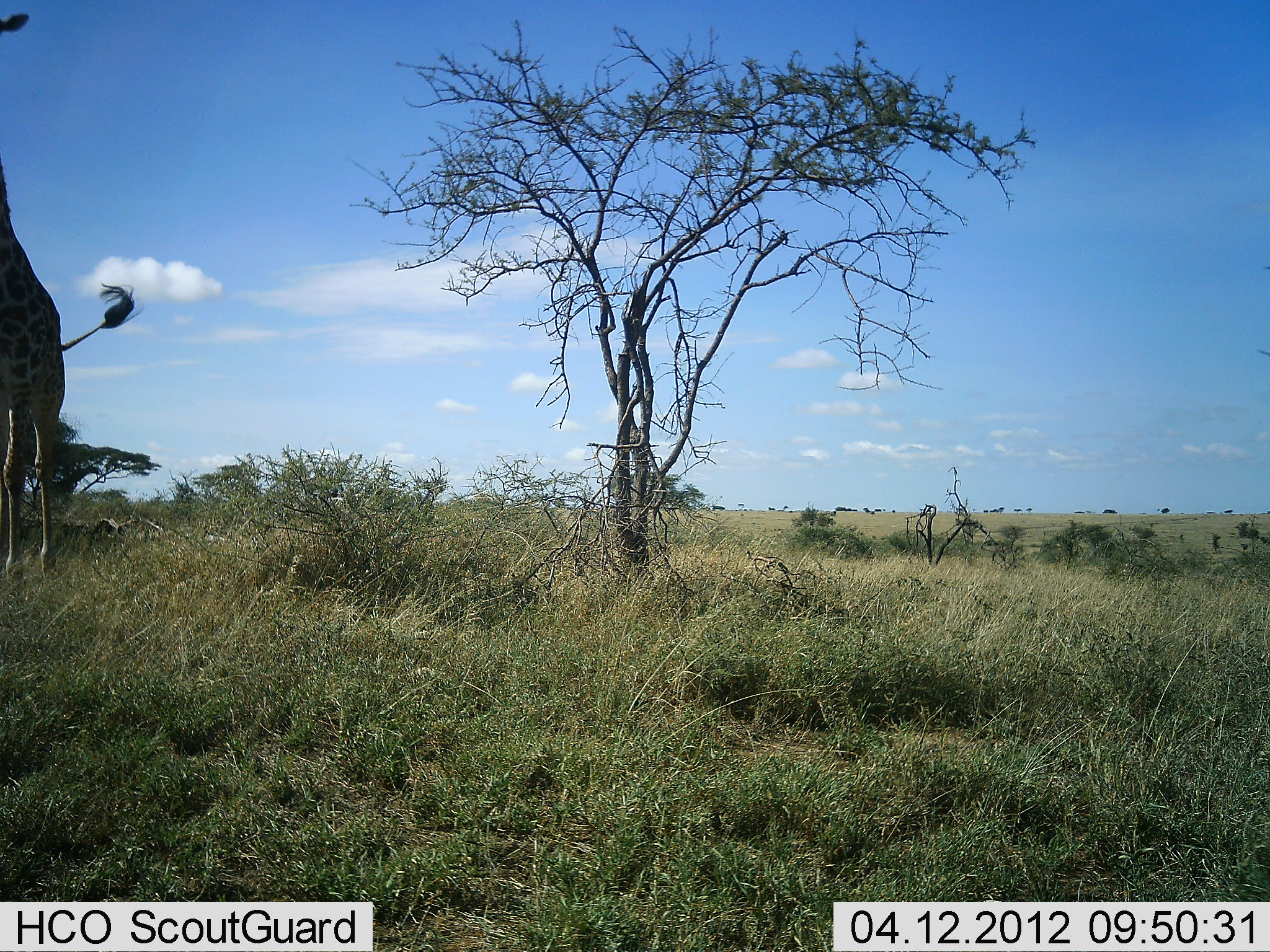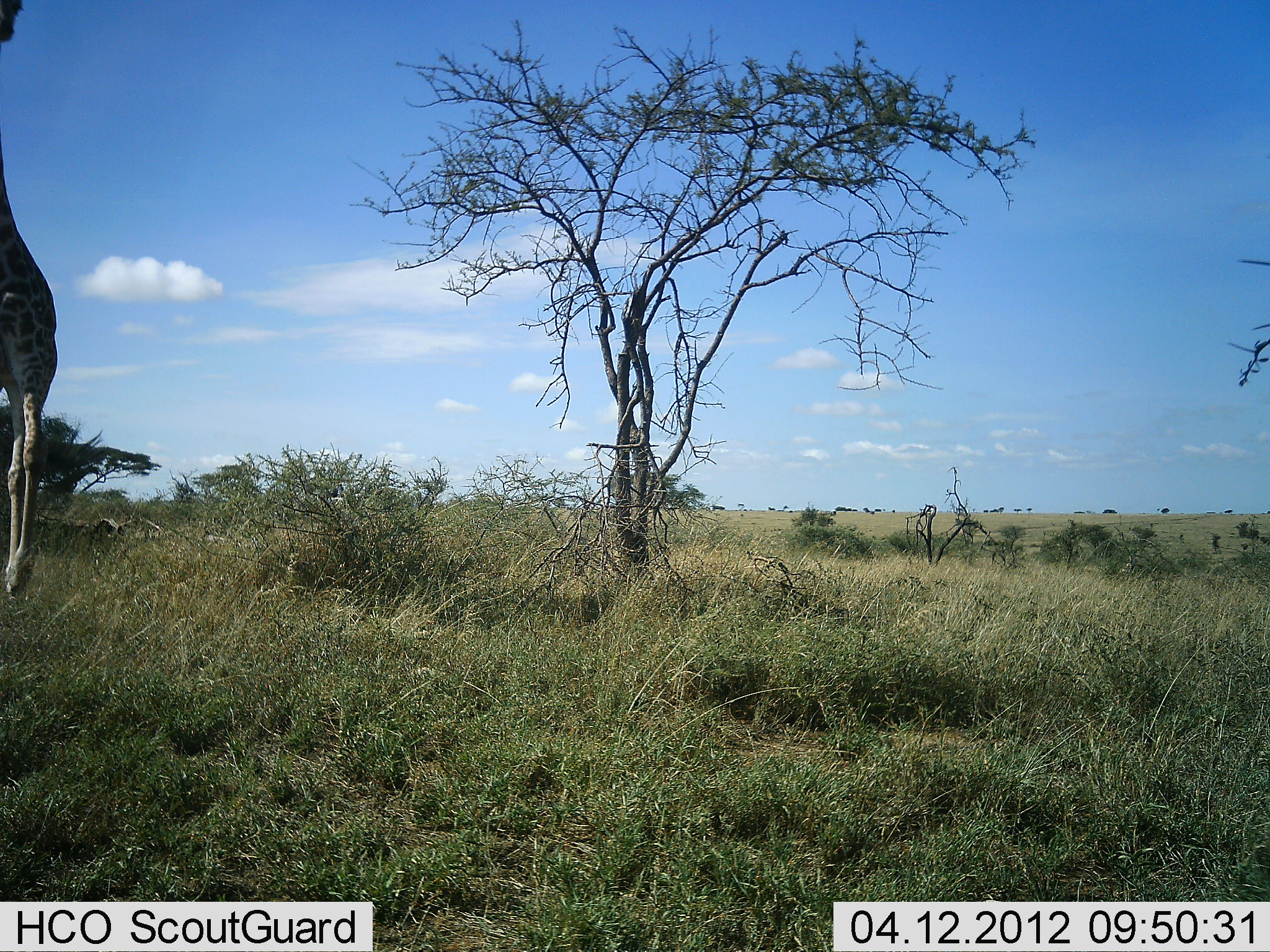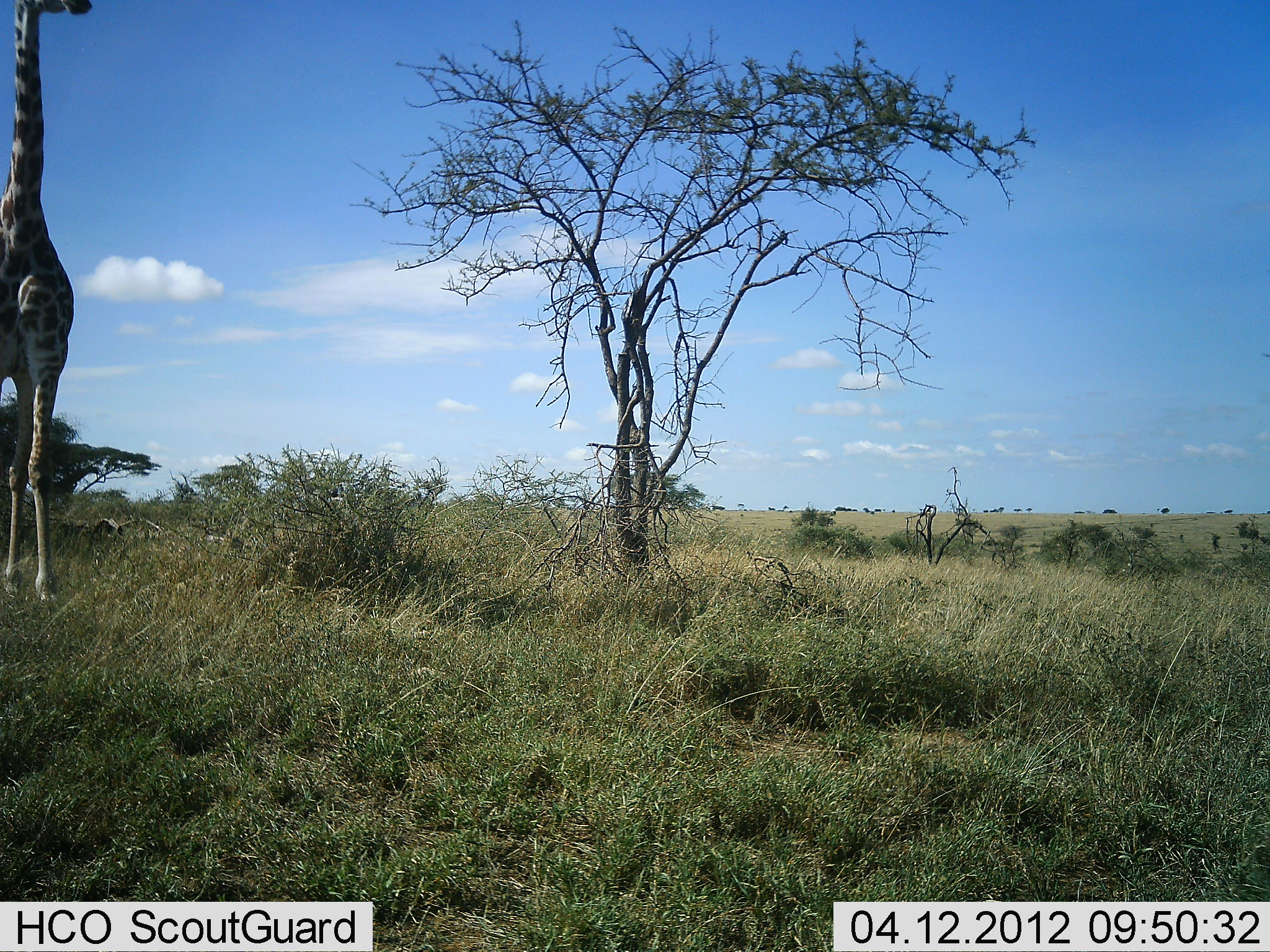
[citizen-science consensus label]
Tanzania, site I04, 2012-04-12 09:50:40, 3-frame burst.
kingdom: Animalia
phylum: Chordata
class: Mammalia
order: Artiodactyla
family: Giraffidae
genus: Giraffa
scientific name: Giraffa camelopardalis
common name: giraffe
Giraffe (Giraffa camelopardalis), count 1. Behavior (volunteer vote fractions): standing 37%, resting 0%, moving 58%, interacting 5%. Young present (vote fraction): 0%. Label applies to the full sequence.